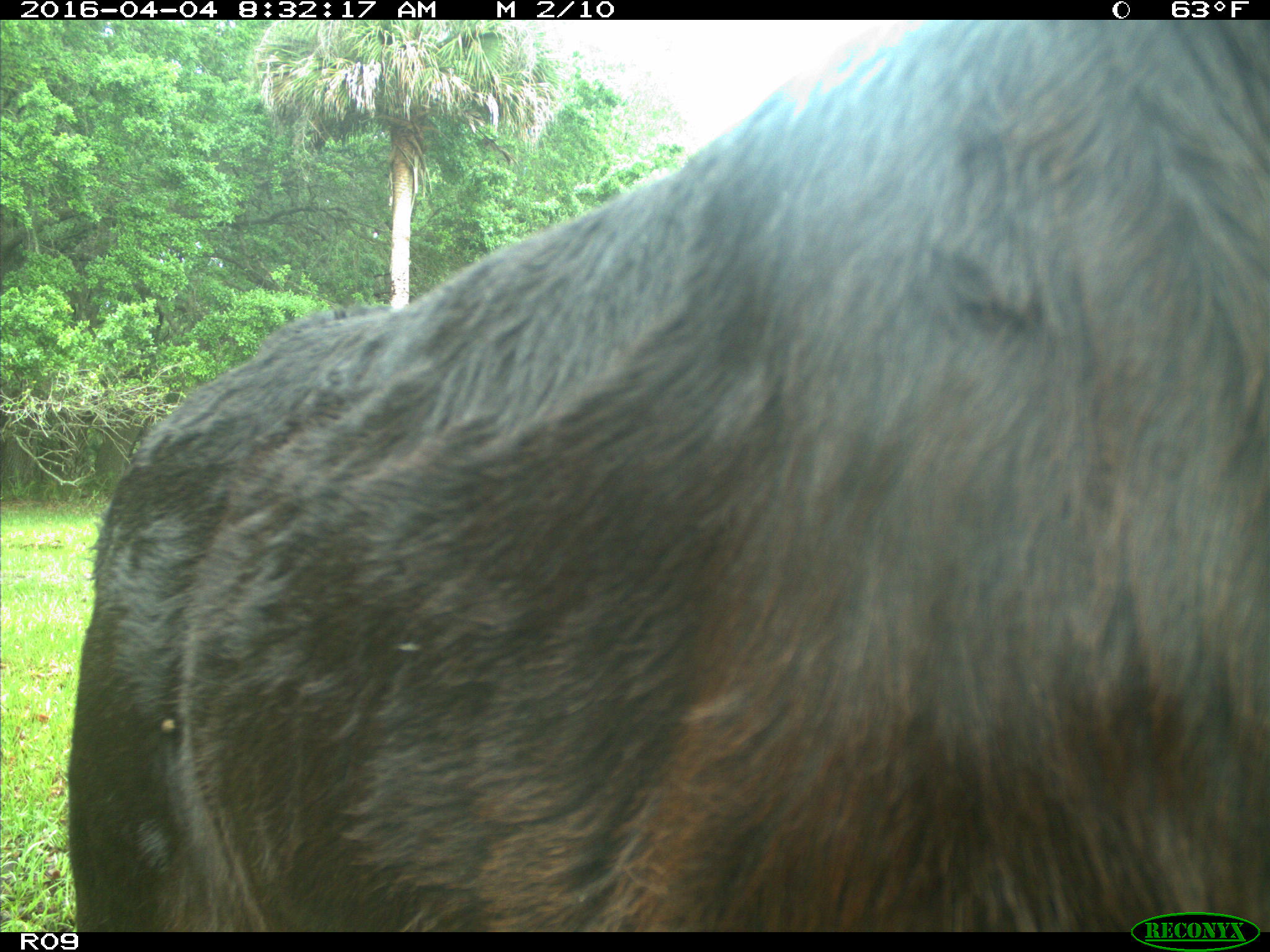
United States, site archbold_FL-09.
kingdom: Animalia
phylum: Chordata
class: Mammalia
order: Artiodactyla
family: Bovidae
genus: Bos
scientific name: Bos taurus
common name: domestic cow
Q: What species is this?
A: Bos taurus (domestic cow).